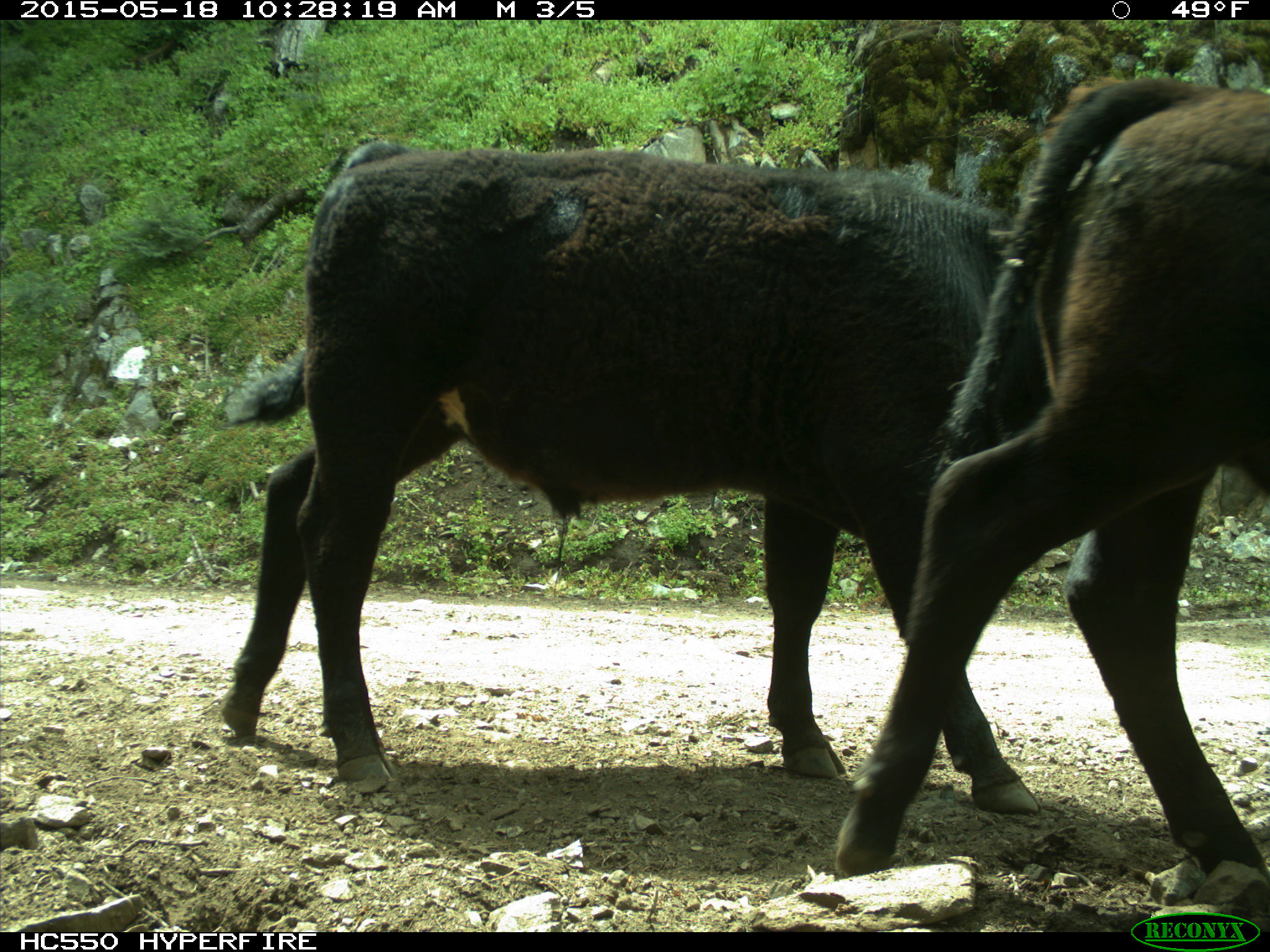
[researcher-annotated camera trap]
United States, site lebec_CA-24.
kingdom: Animalia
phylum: Chordata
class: Mammalia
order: Artiodactyla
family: Bovidae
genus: Bos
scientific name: Bos taurus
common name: domestic cow